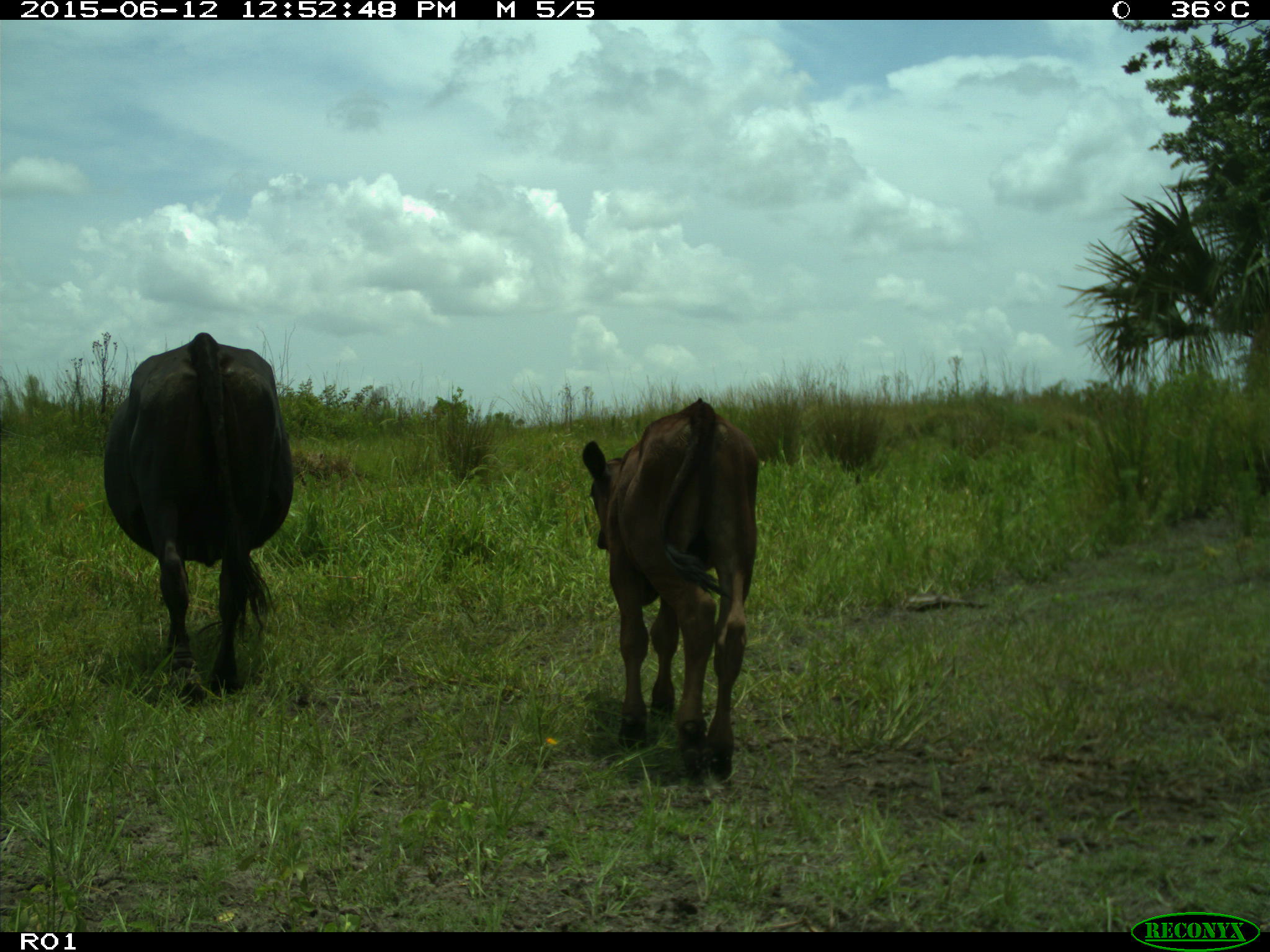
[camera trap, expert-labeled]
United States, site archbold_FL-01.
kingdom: Animalia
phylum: Chordata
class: Mammalia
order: Artiodactyla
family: Bovidae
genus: Bos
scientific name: Bos taurus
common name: domestic cow